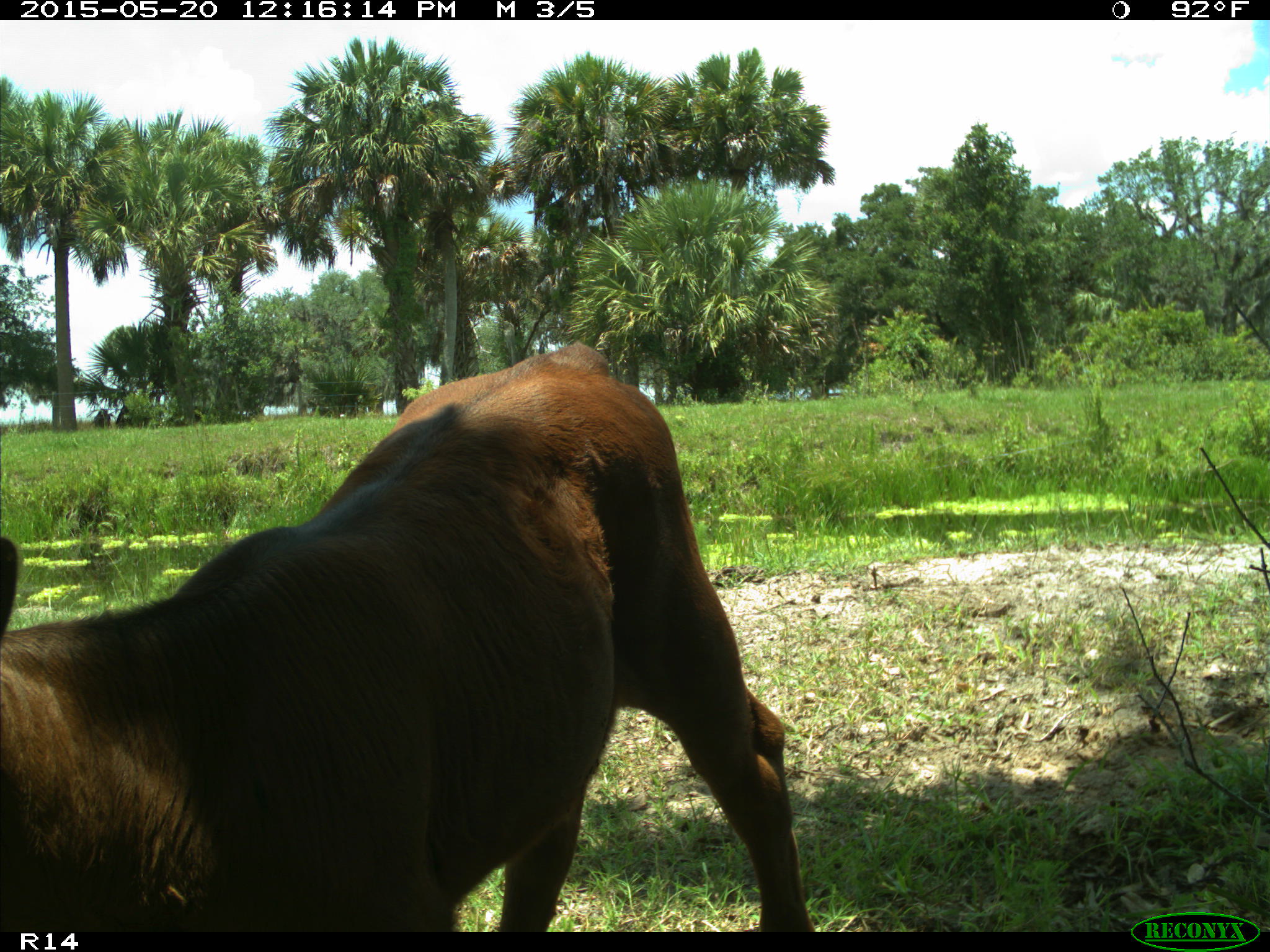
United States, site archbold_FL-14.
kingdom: Animalia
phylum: Chordata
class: Mammalia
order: Artiodactyla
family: Bovidae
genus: Bos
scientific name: Bos taurus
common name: domestic cow